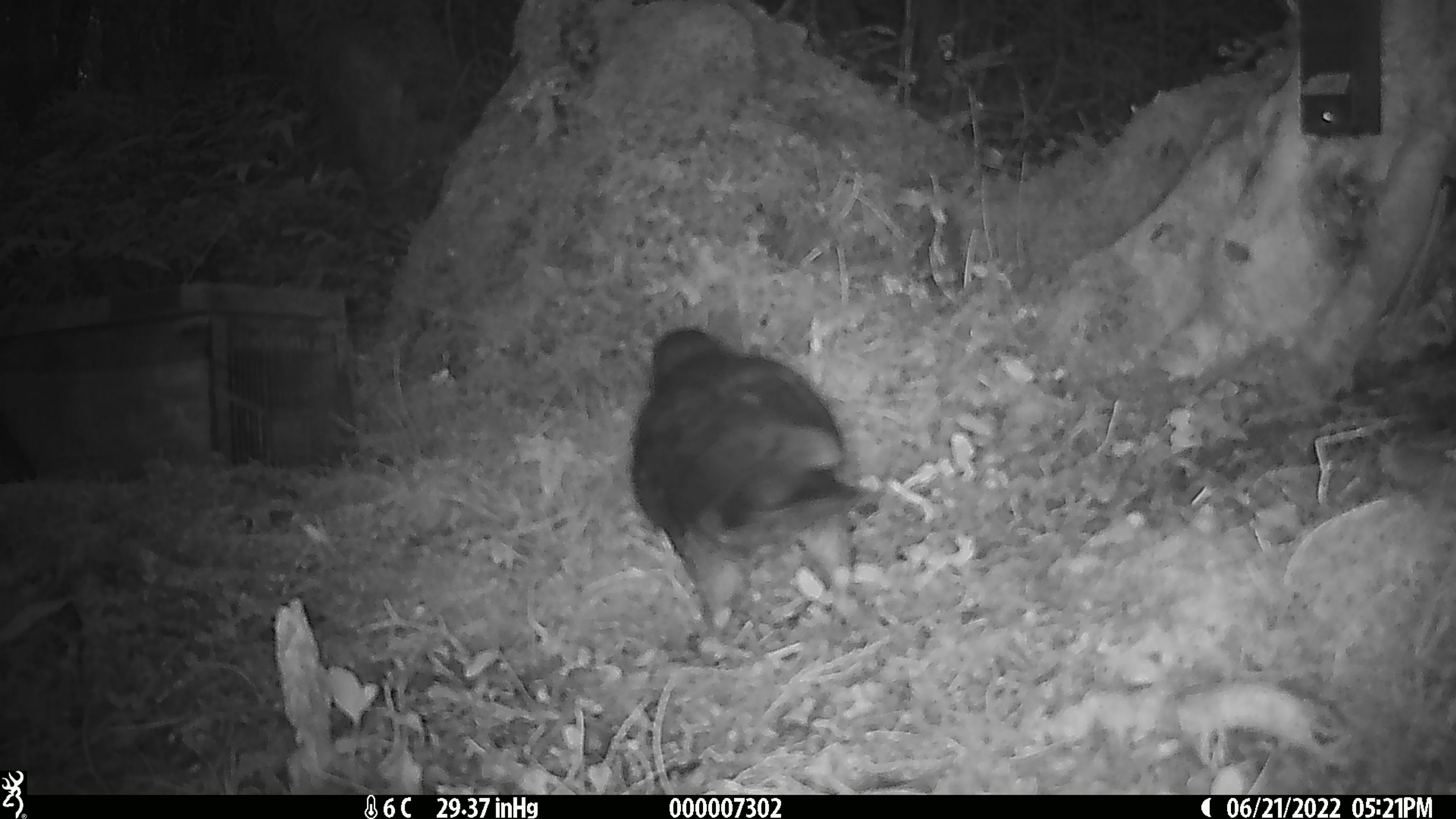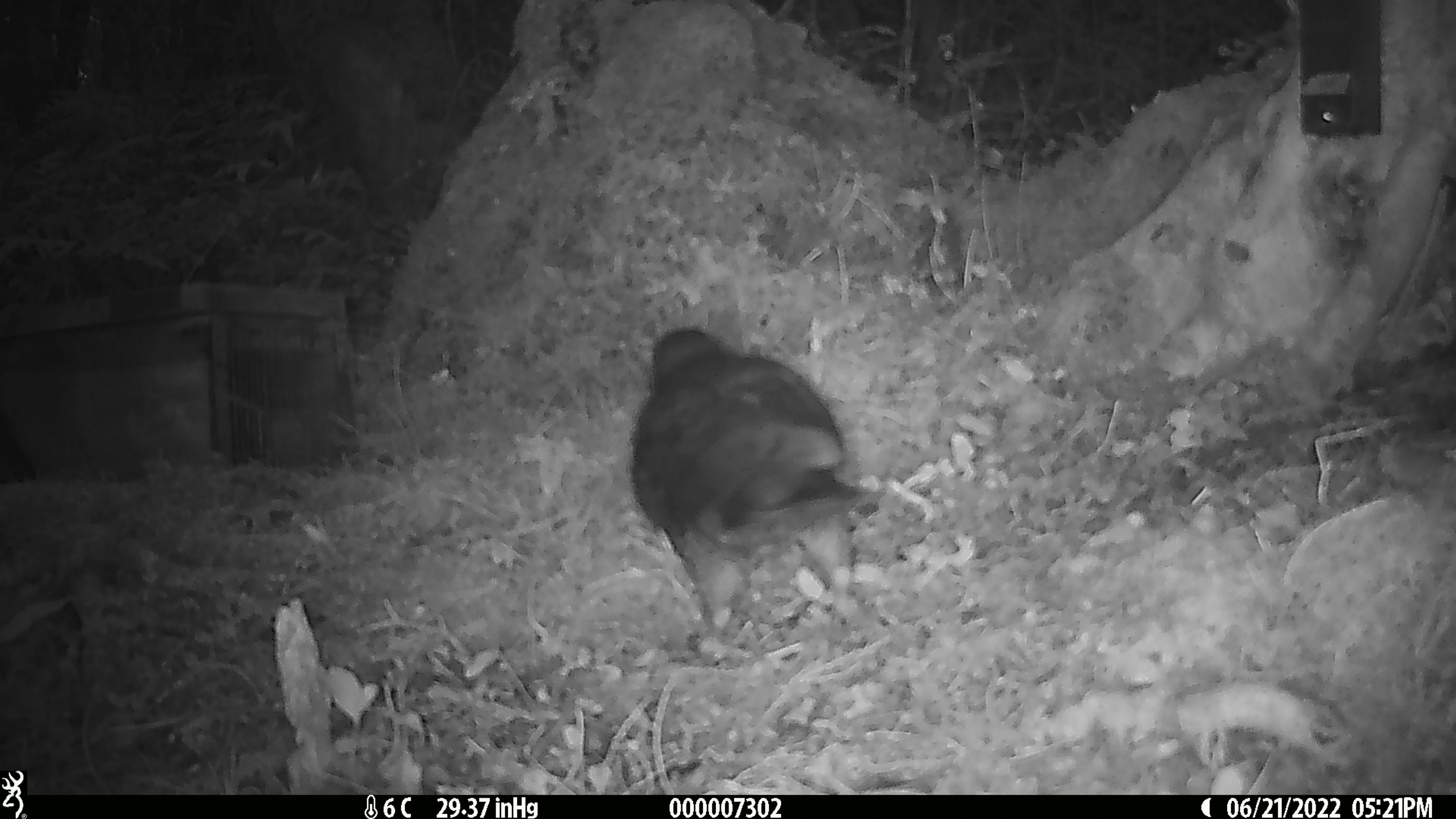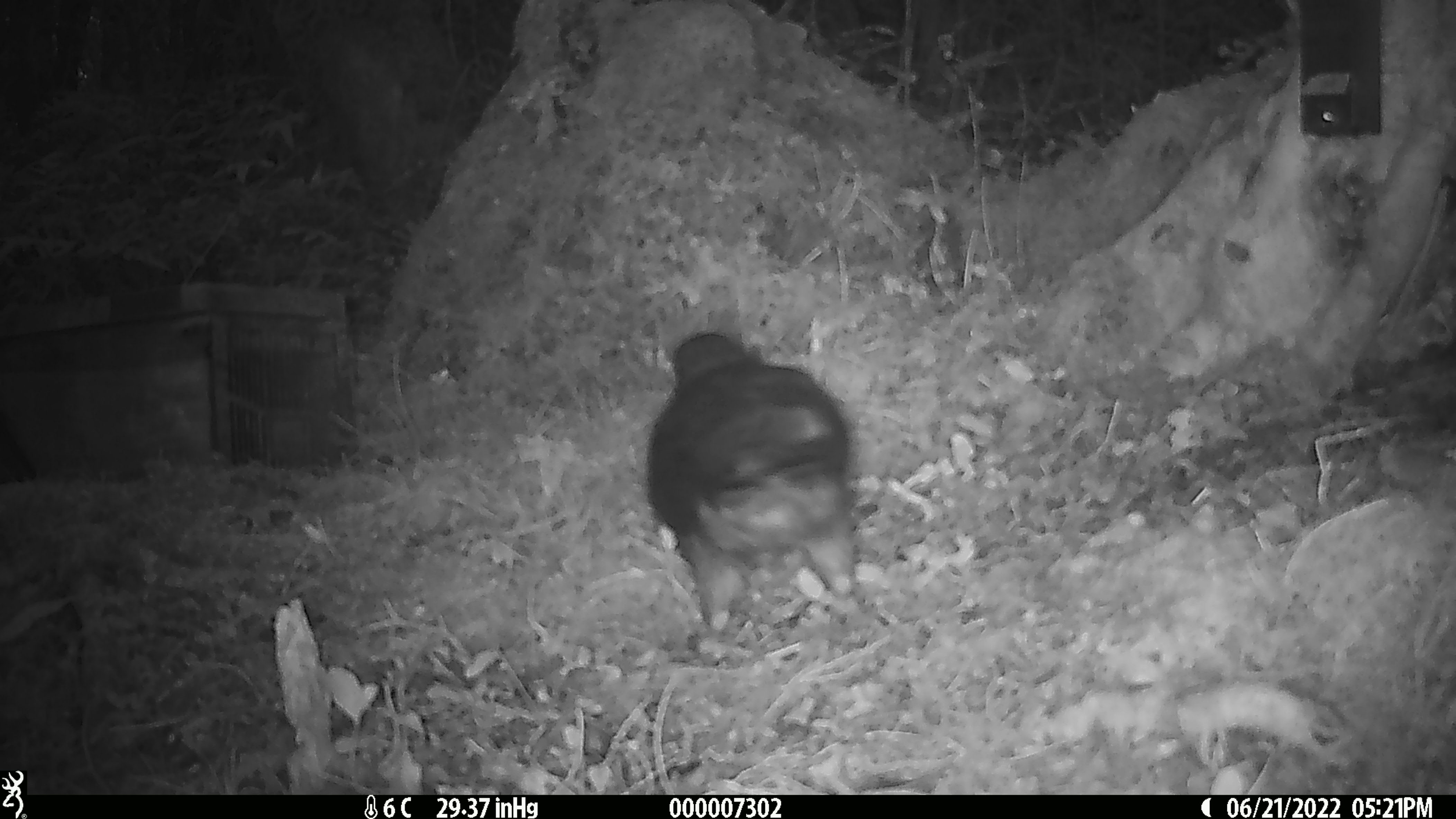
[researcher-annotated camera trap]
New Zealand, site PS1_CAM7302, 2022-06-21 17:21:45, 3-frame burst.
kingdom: Animalia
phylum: Chordata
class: Aves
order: Psittaciformes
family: Strigopidae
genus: Nestor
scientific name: Nestor notabilis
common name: kea